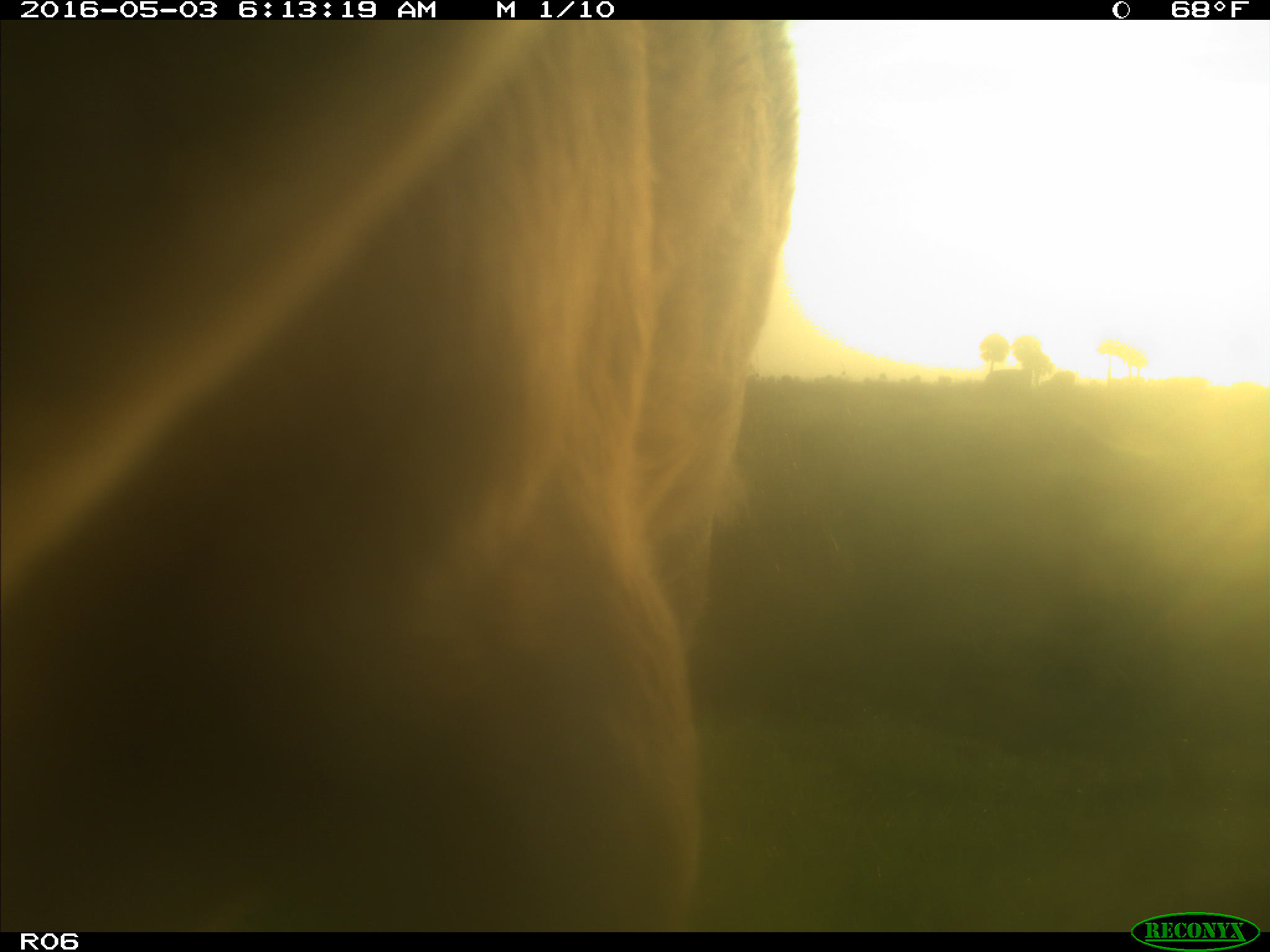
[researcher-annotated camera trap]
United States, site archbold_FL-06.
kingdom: Animalia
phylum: Chordata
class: Mammalia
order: Artiodactyla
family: Bovidae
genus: Bos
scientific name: Bos taurus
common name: domestic cow